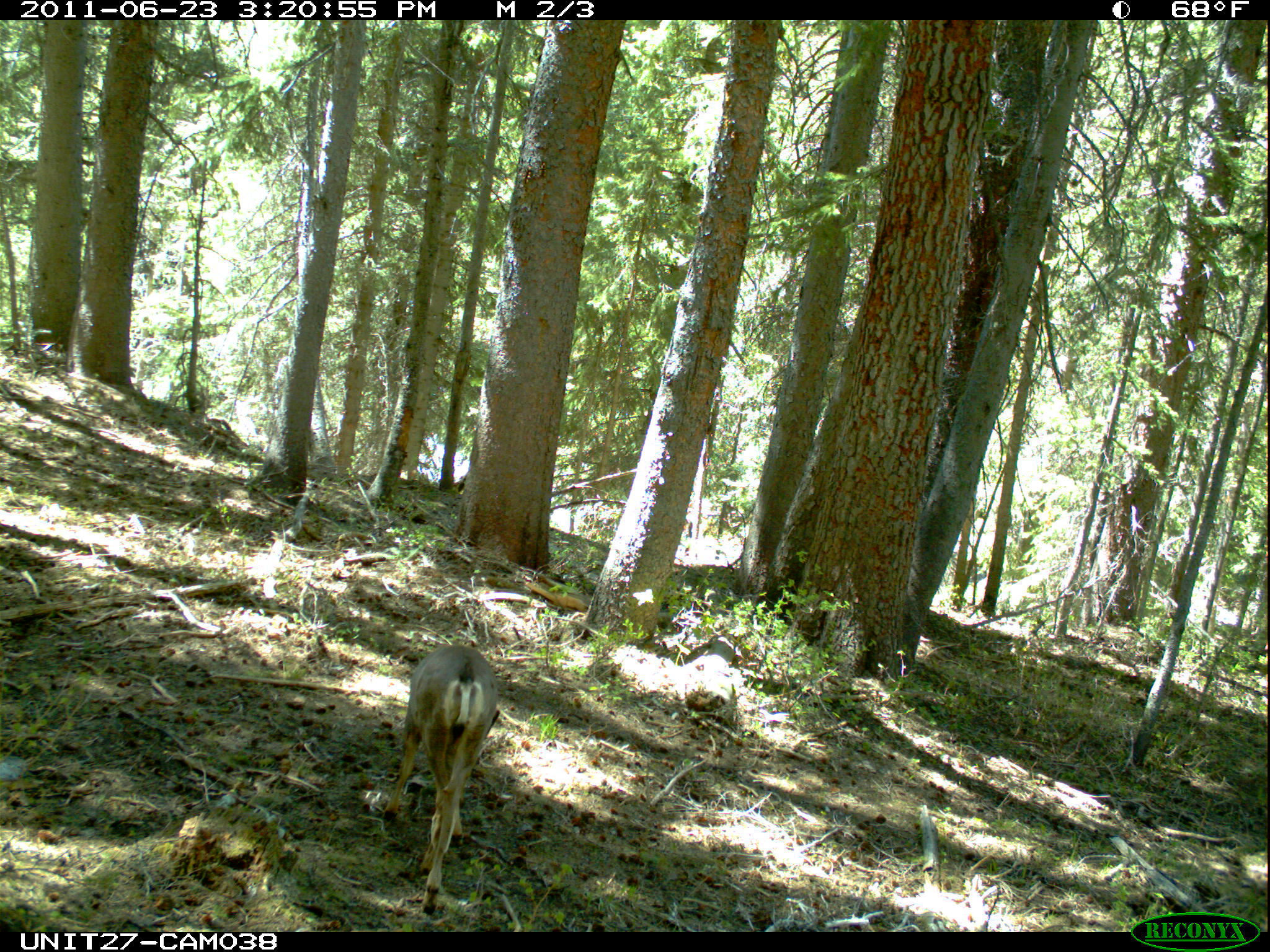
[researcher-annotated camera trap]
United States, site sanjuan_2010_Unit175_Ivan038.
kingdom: Animalia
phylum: Chordata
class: Mammalia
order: Artiodactyla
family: Cervidae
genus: Odocoileus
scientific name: Odocoileus hemionus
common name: mule deer